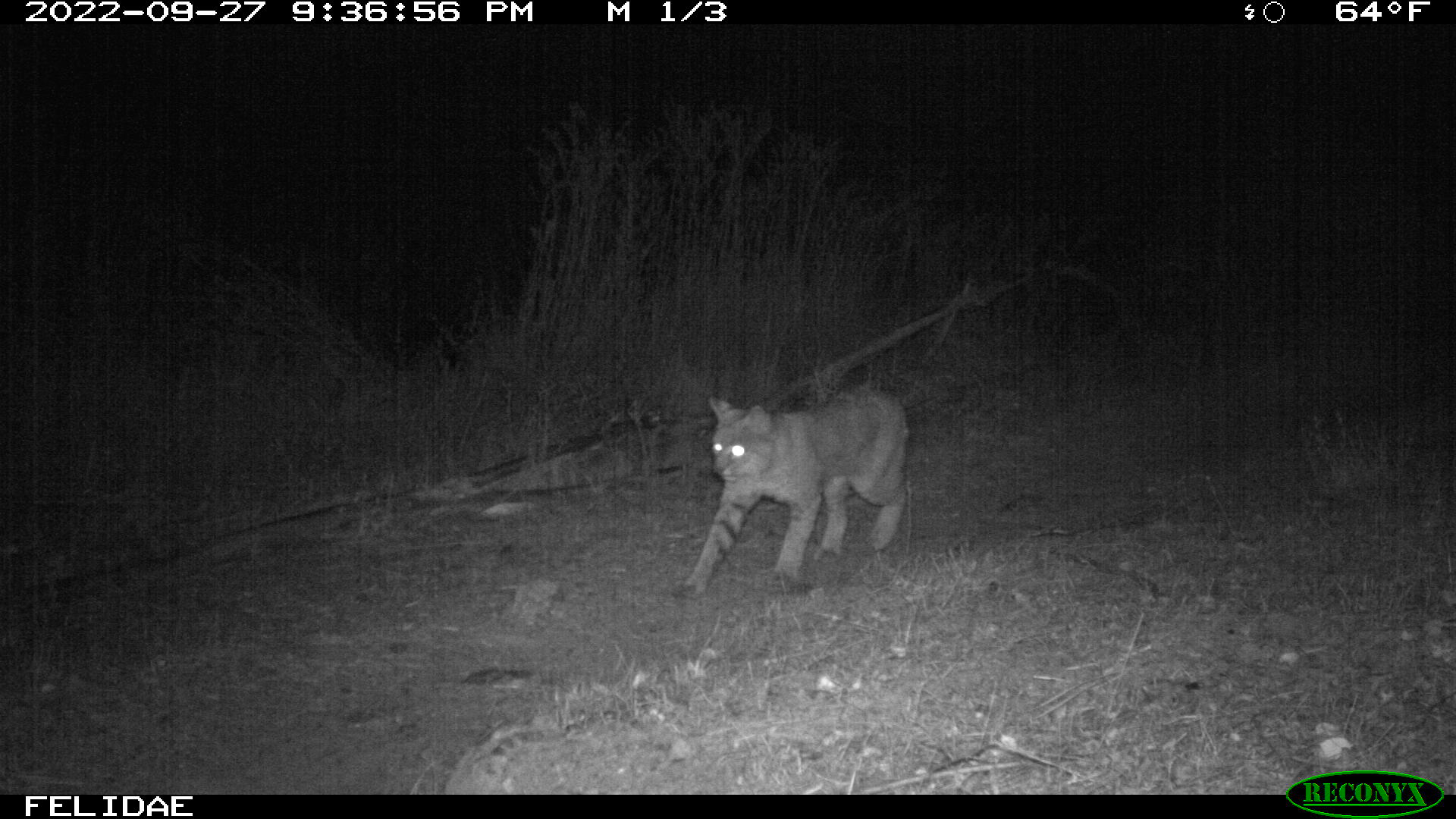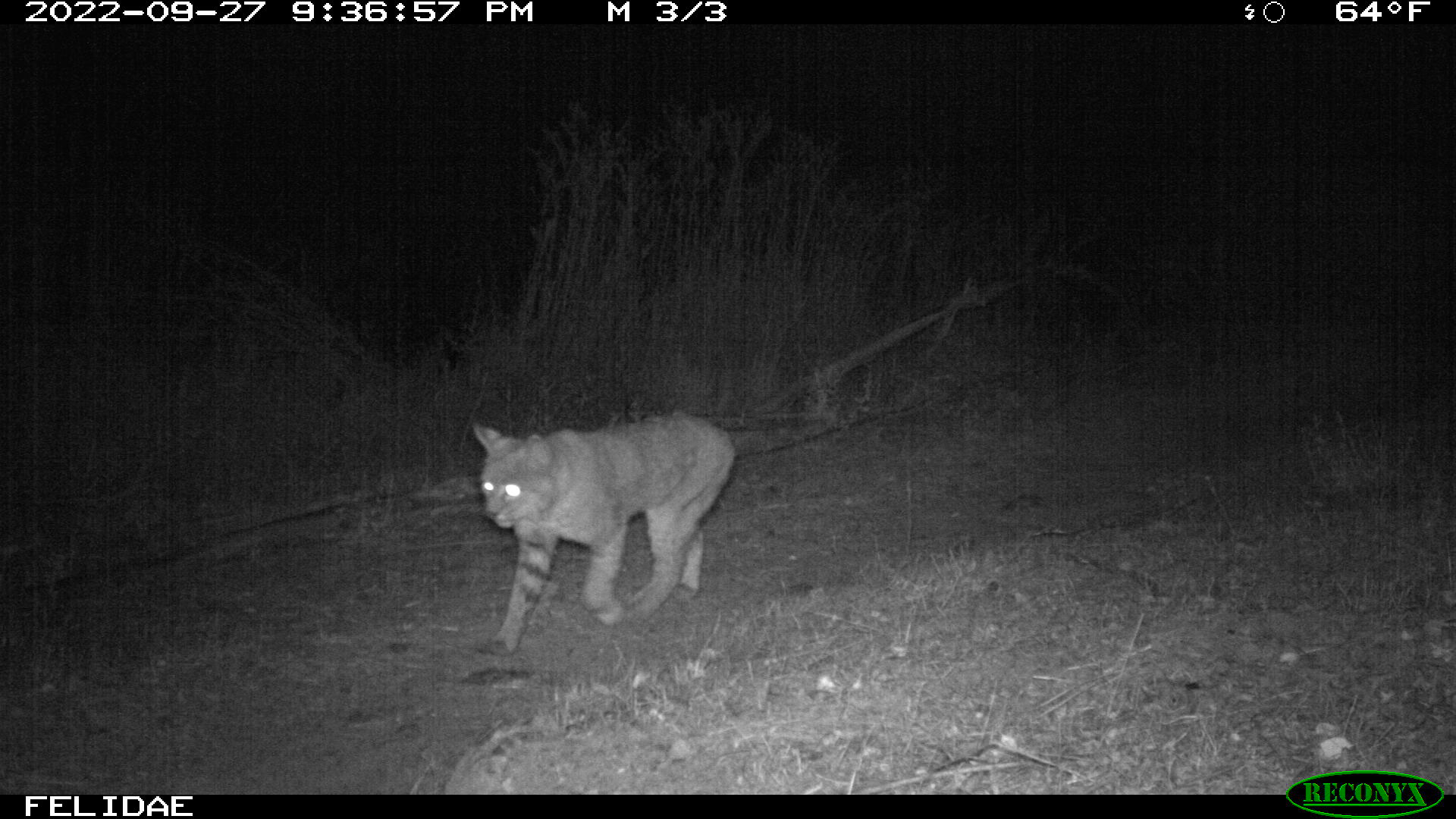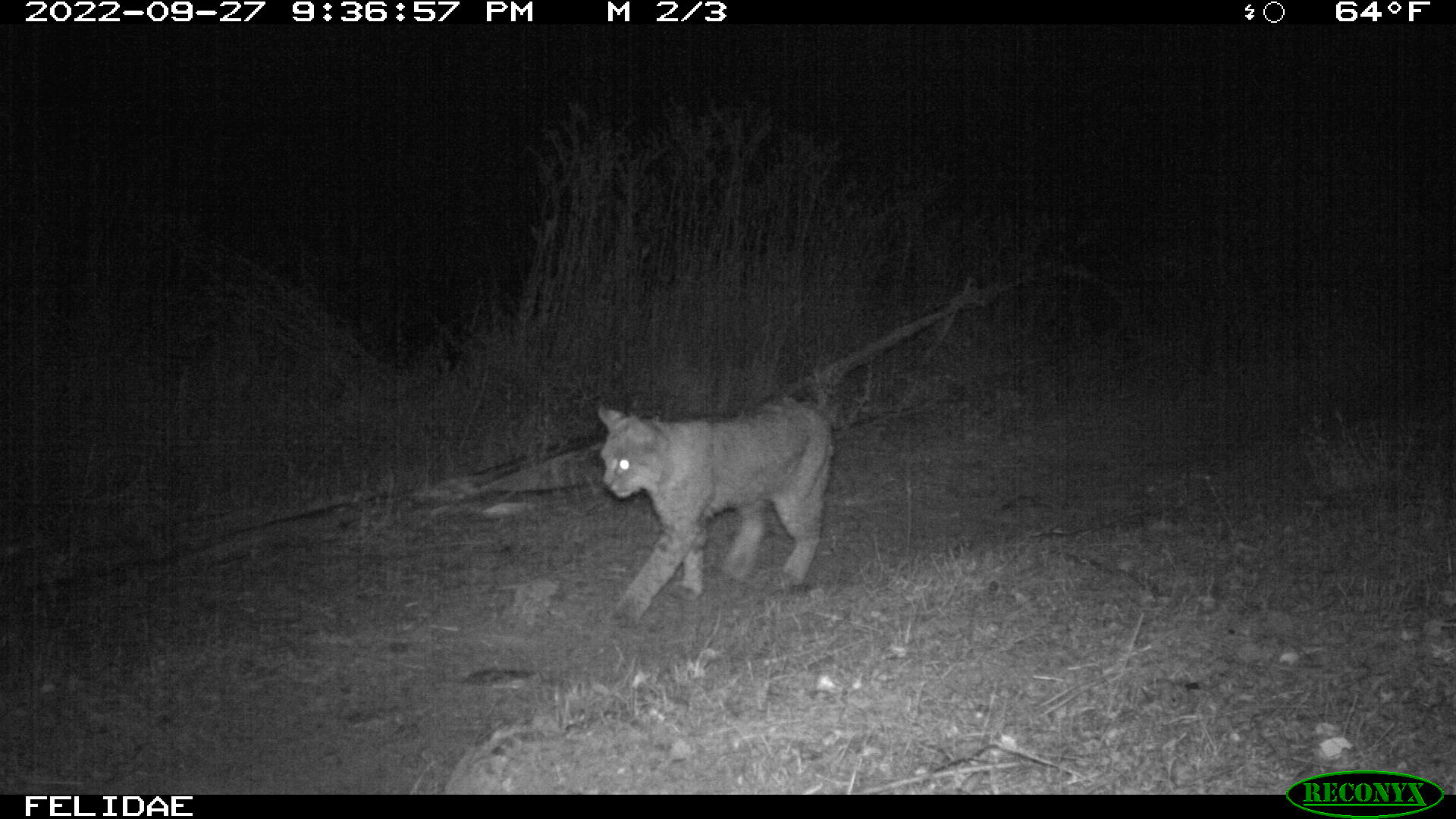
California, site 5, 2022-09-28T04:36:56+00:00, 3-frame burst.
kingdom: Animalia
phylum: Chordata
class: Mammalia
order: Carnivora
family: Felidae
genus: Lynx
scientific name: Lynx rufus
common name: bobcat